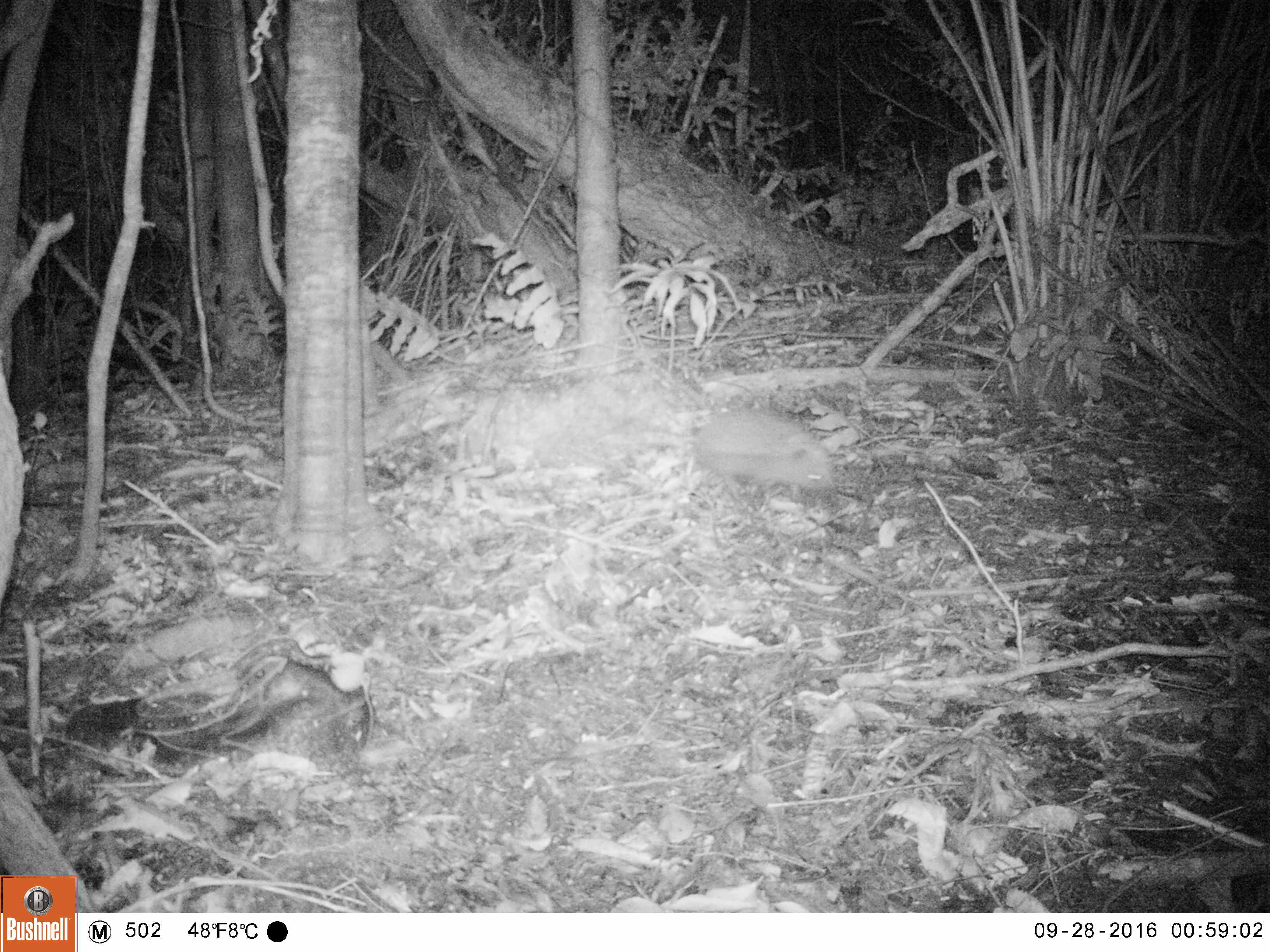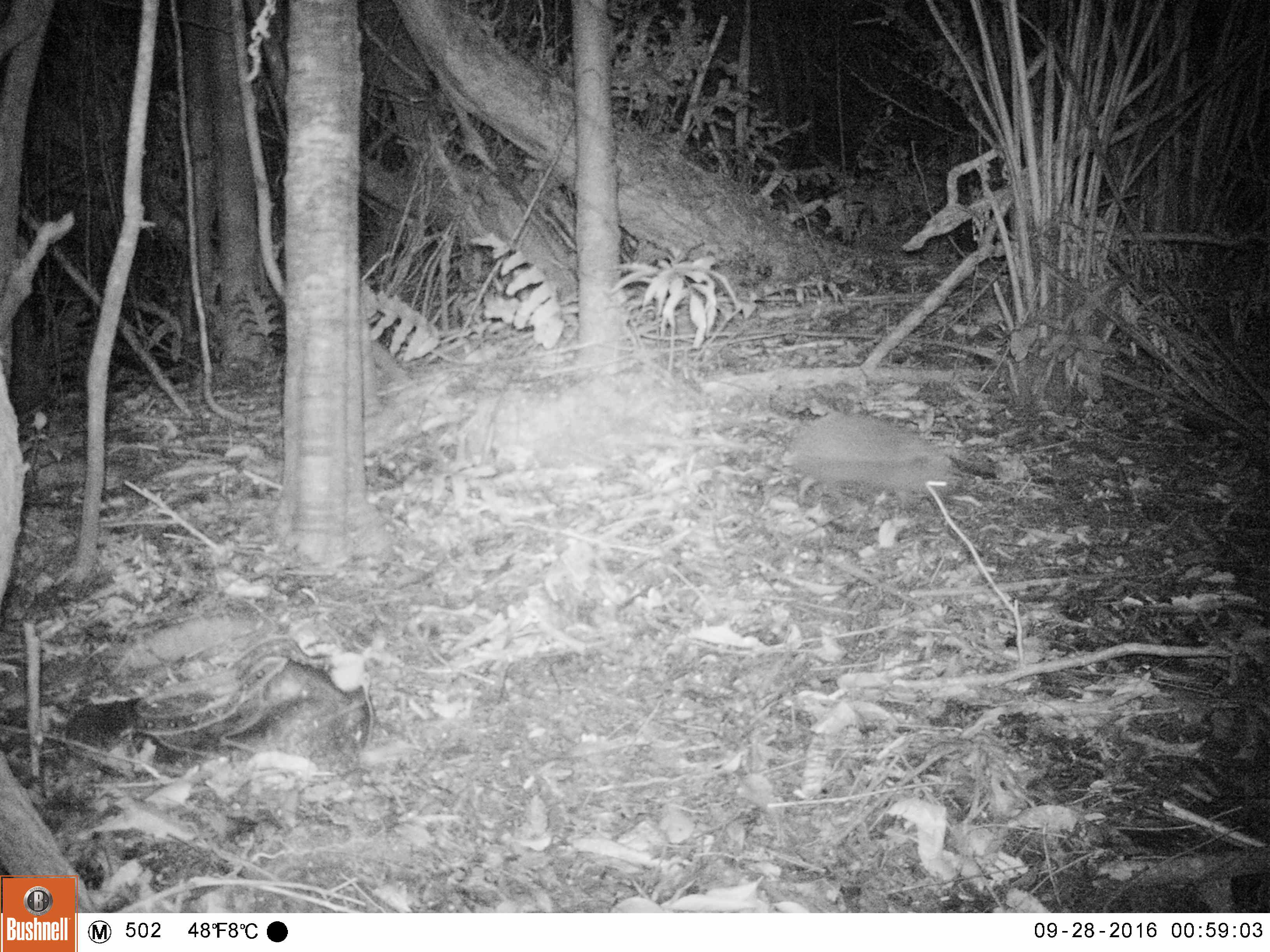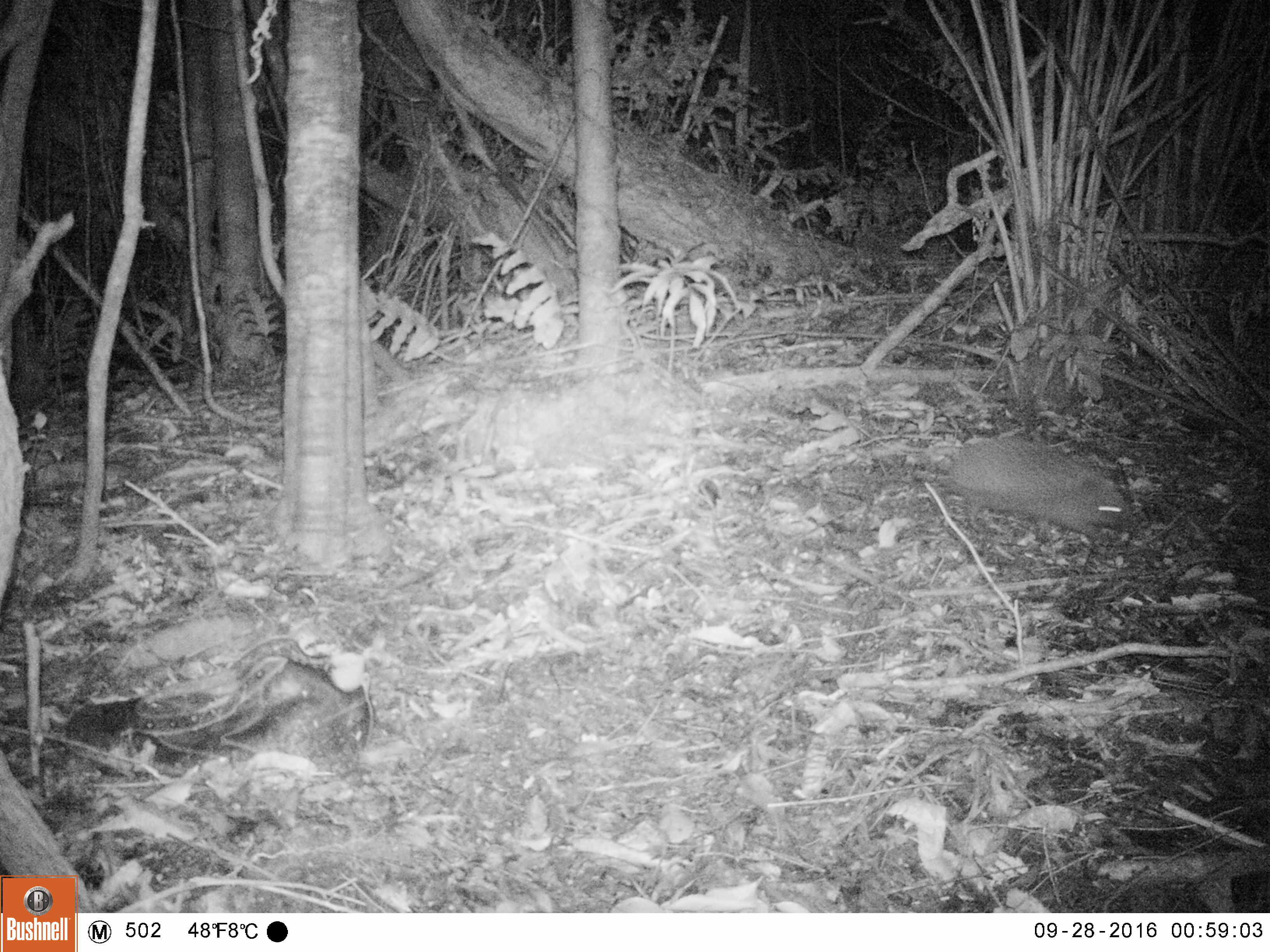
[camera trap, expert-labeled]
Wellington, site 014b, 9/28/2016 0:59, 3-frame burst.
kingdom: Animalia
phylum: Chordata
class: Mammalia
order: Eulipotyphla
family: Erinaceidae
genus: Erinaceus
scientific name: Erinaceus europaeus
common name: hedgehog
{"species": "hedgehog (Erinaceus europaeus)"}